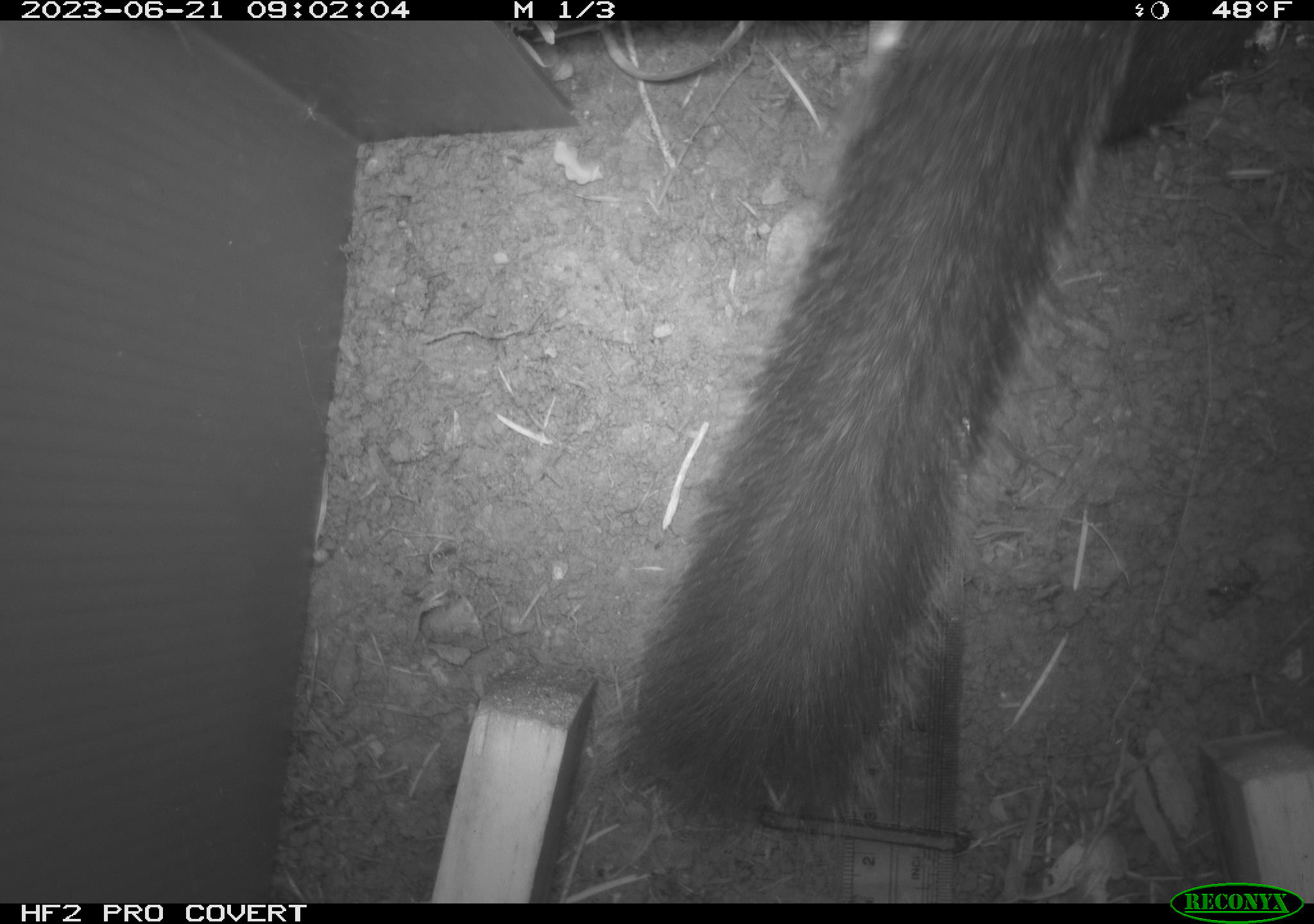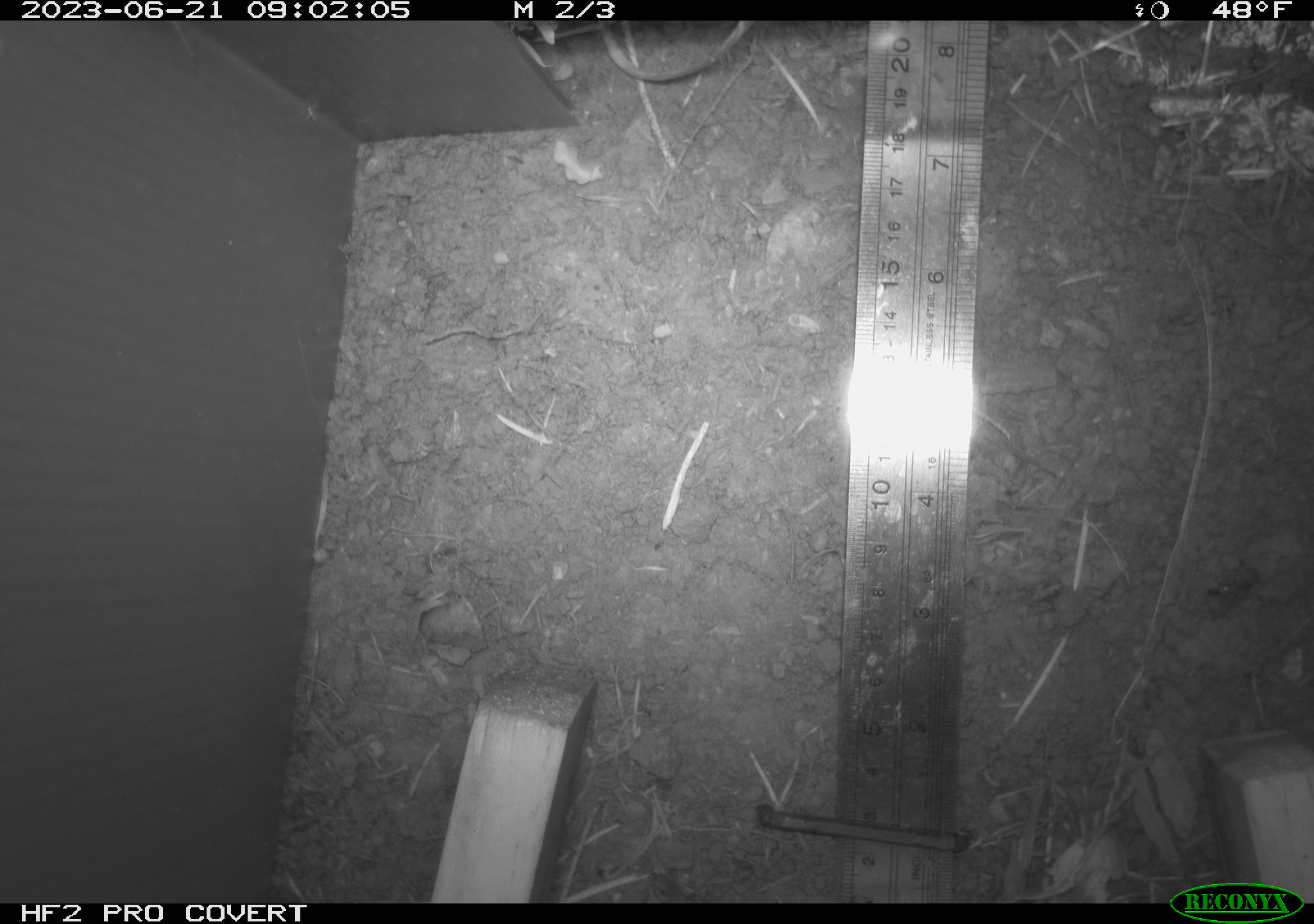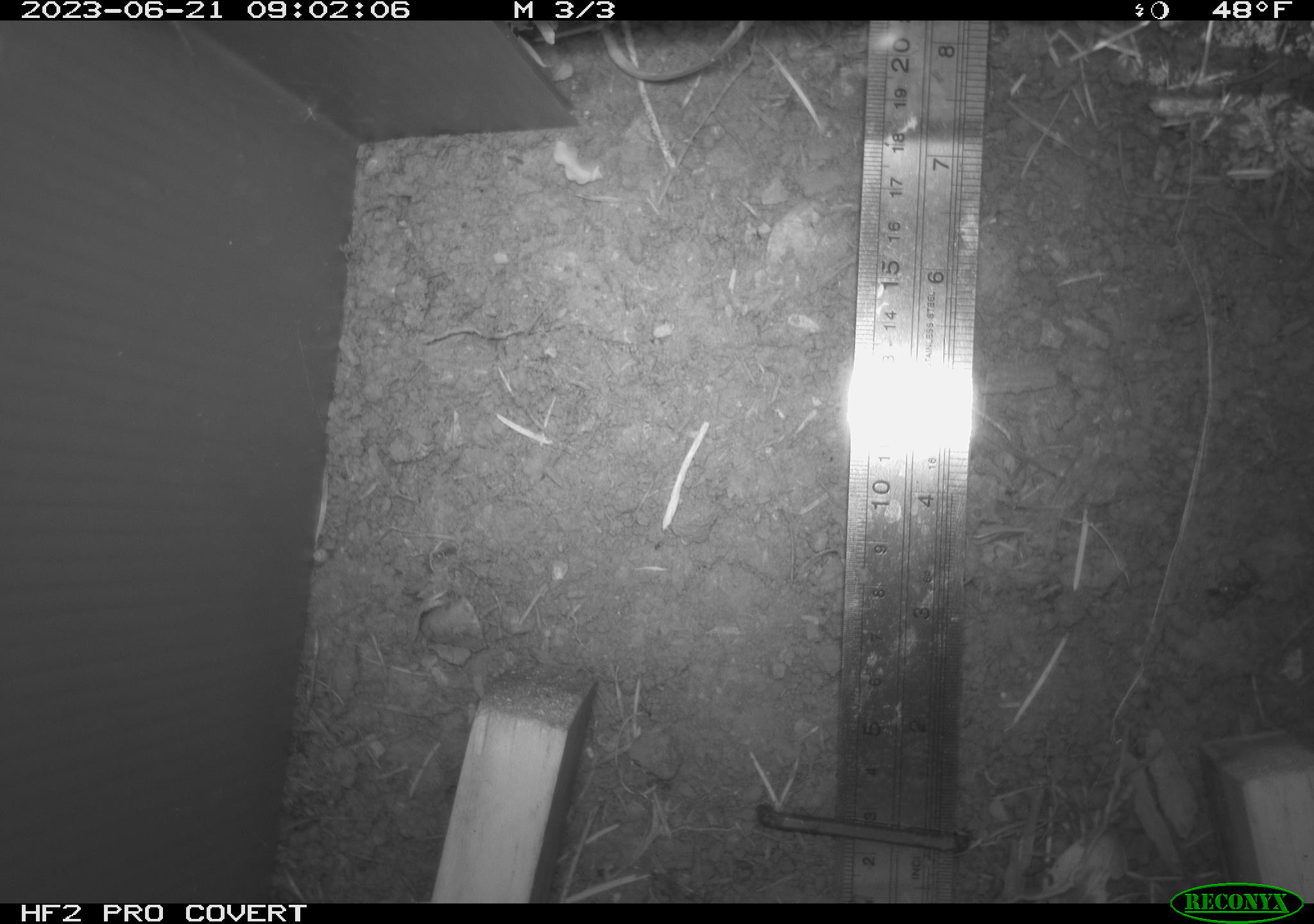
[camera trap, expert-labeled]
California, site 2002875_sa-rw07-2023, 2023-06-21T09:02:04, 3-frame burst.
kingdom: Animalia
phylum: Chordata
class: Mammalia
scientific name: Mammalia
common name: mammal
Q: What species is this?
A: Mammal (Mammalia).